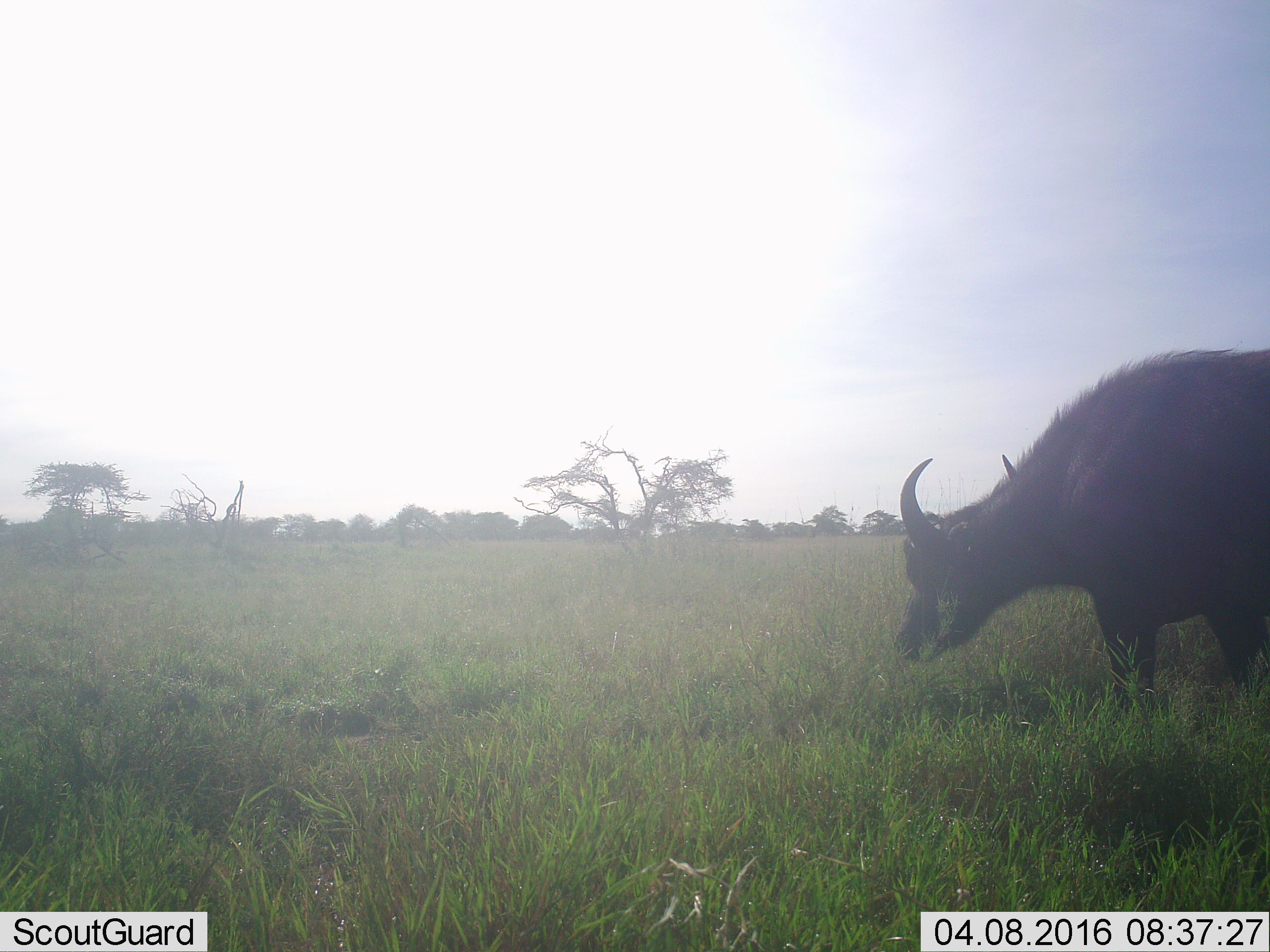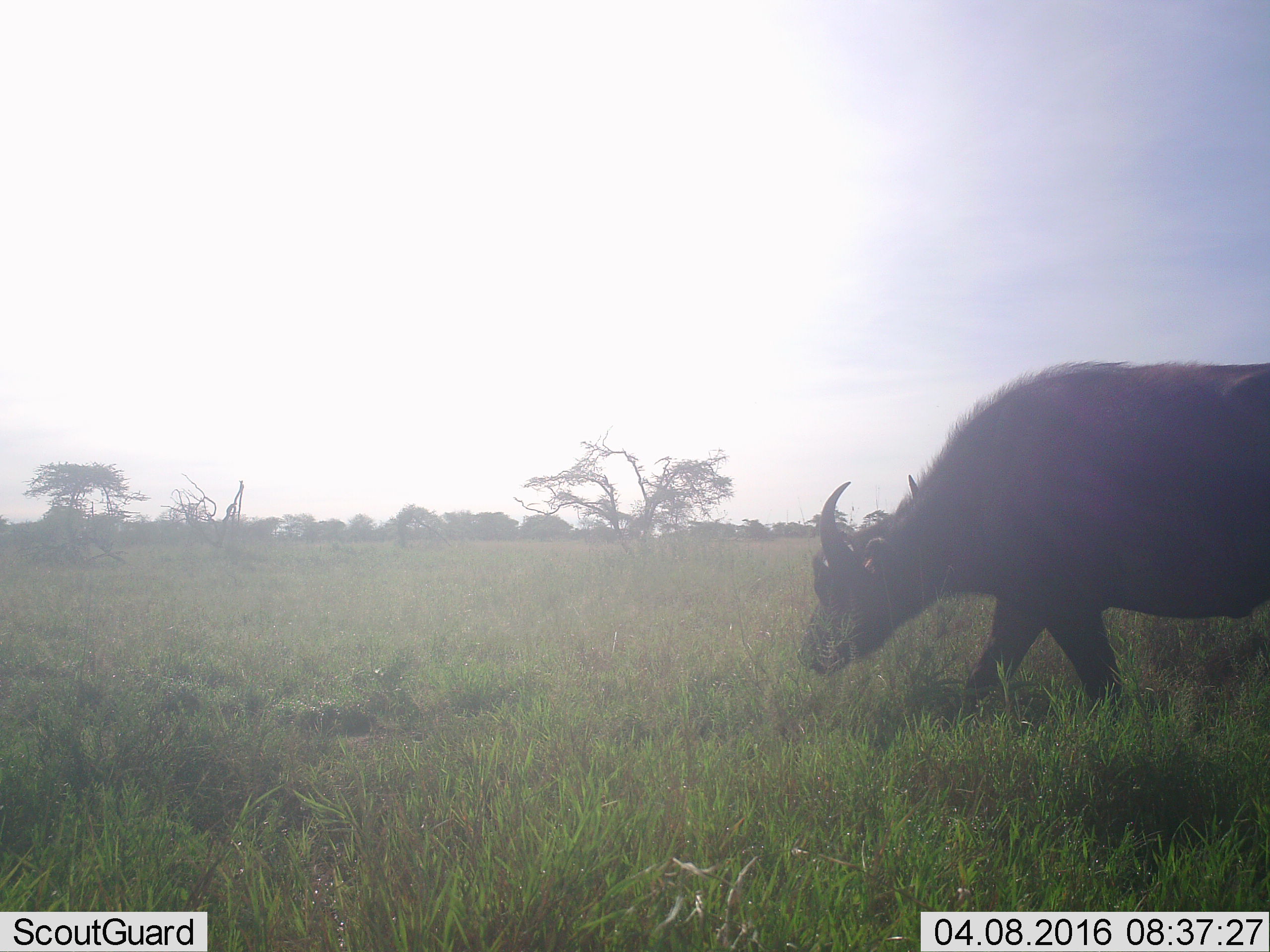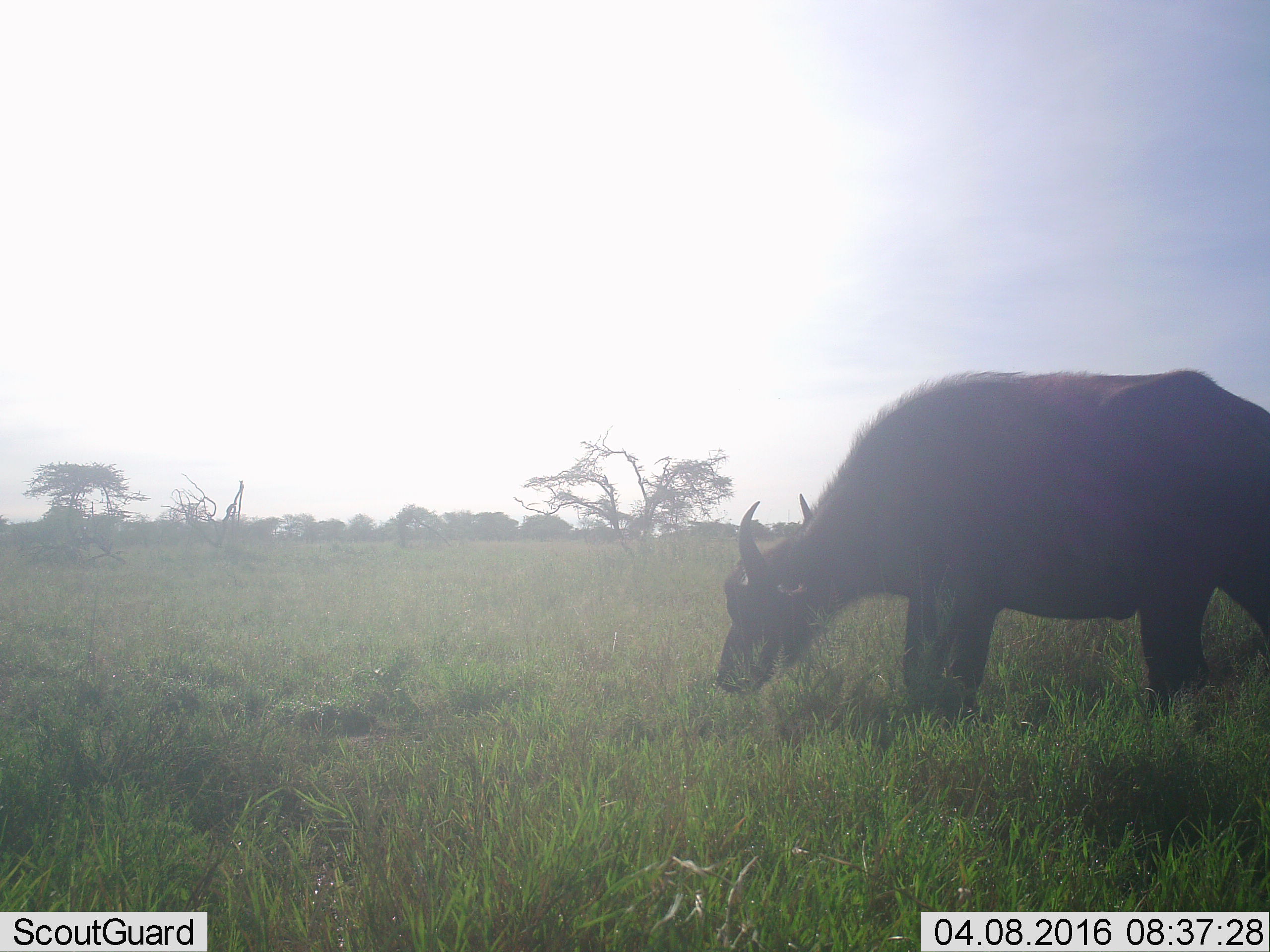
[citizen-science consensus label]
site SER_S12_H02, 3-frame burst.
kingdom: Animalia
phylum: Chordata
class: Mammalia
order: Artiodactyla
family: Bovidae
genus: Syncerus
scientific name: Syncerus caffer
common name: african buffalo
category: buffalo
Buffalo (african buffalo) (Syncerus caffer), count 1. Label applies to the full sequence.